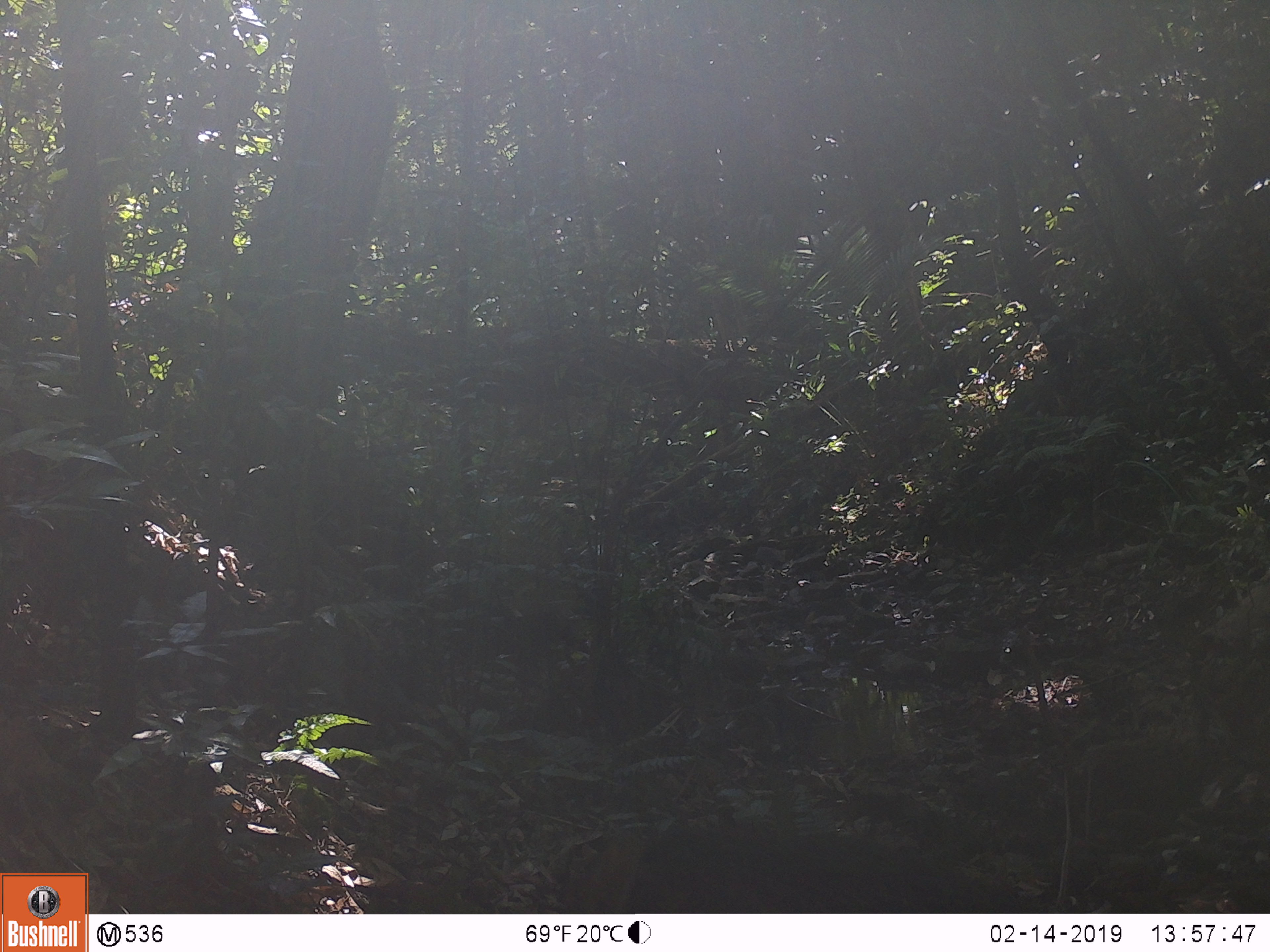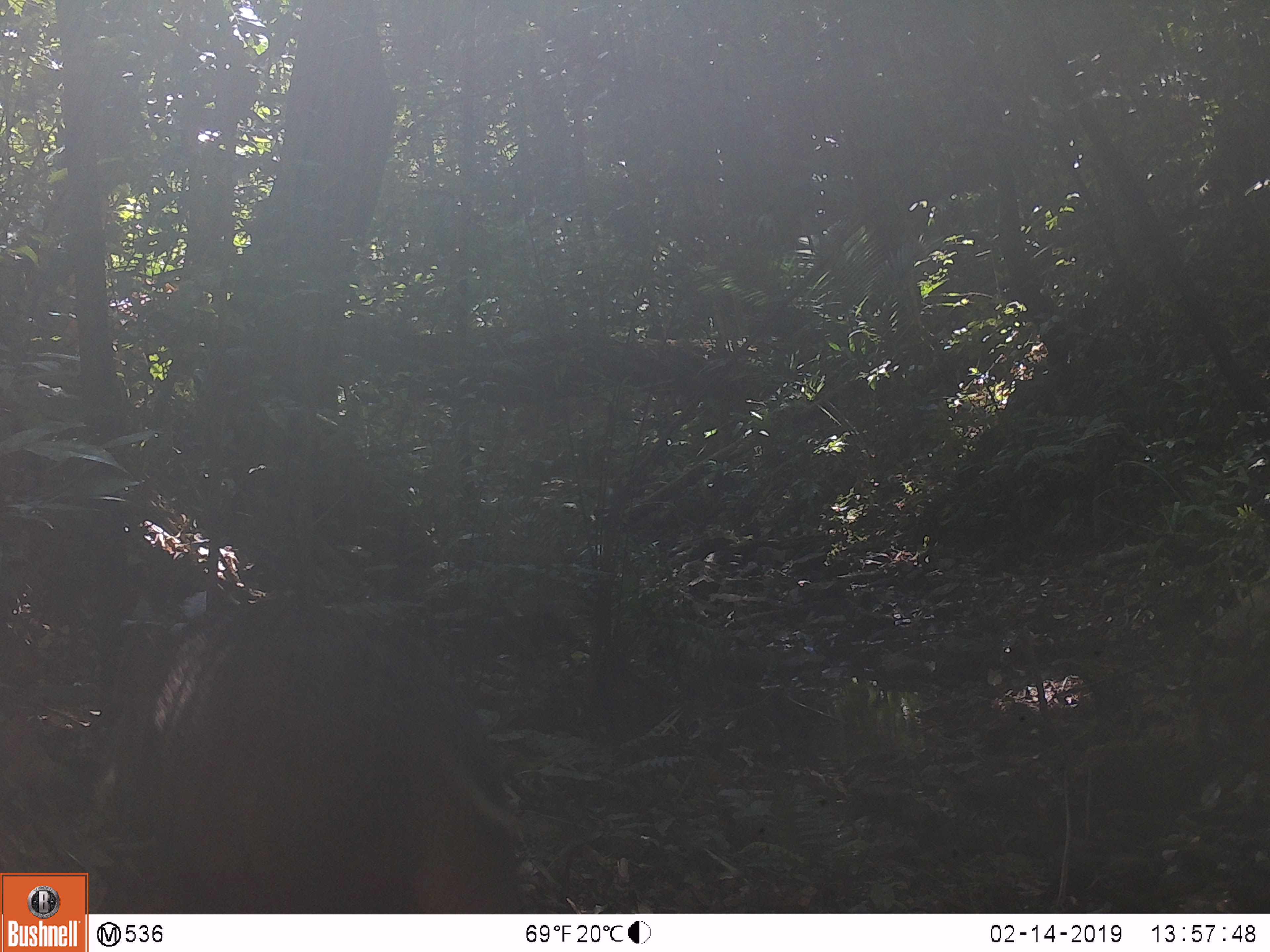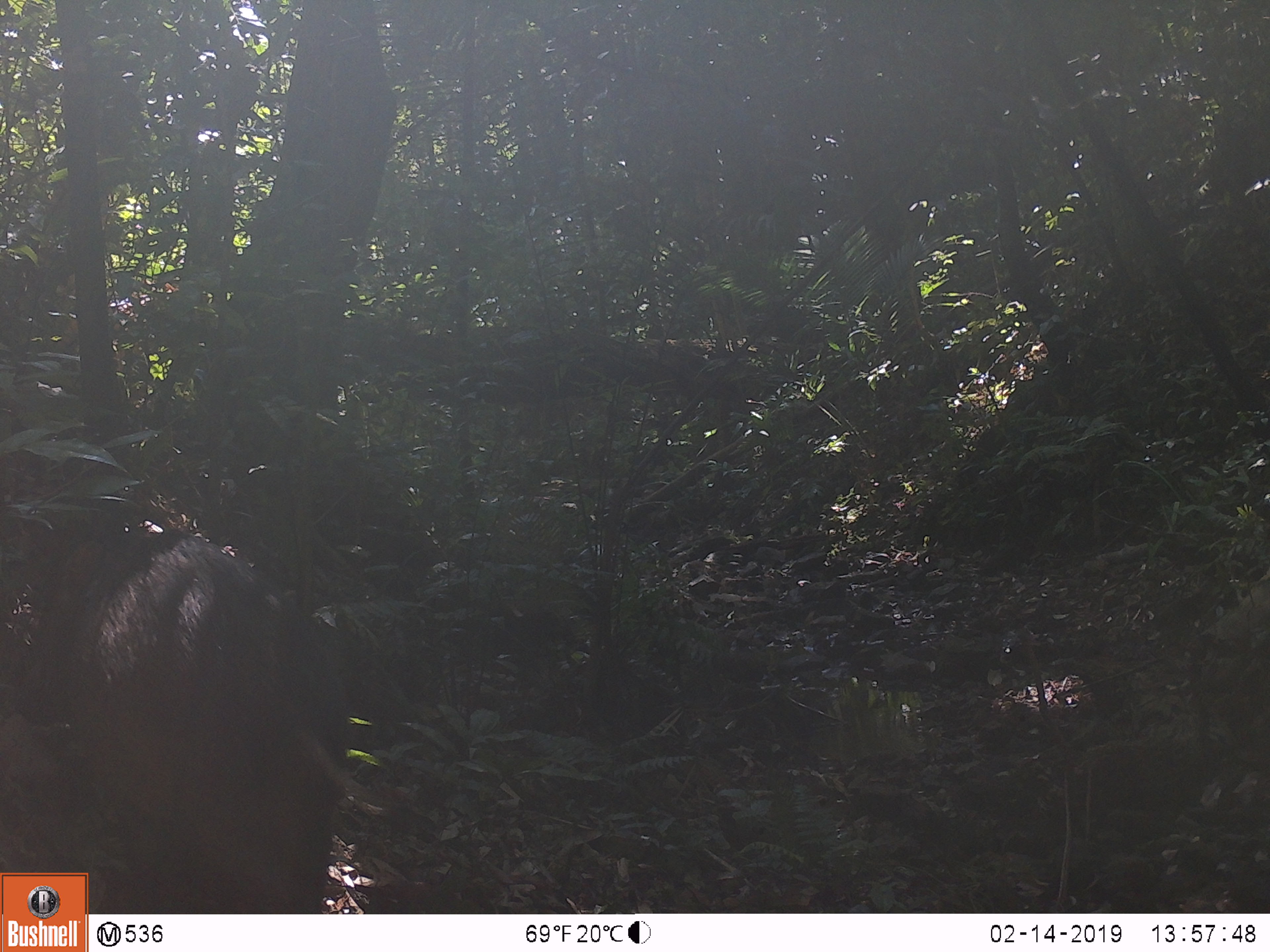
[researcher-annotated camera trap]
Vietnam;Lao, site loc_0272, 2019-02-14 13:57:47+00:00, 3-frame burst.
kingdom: Animalia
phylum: Chordata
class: Mammalia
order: Artiodactyla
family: Suidae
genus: Sus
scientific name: Sus scrofa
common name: eurasian wild pig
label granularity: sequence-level